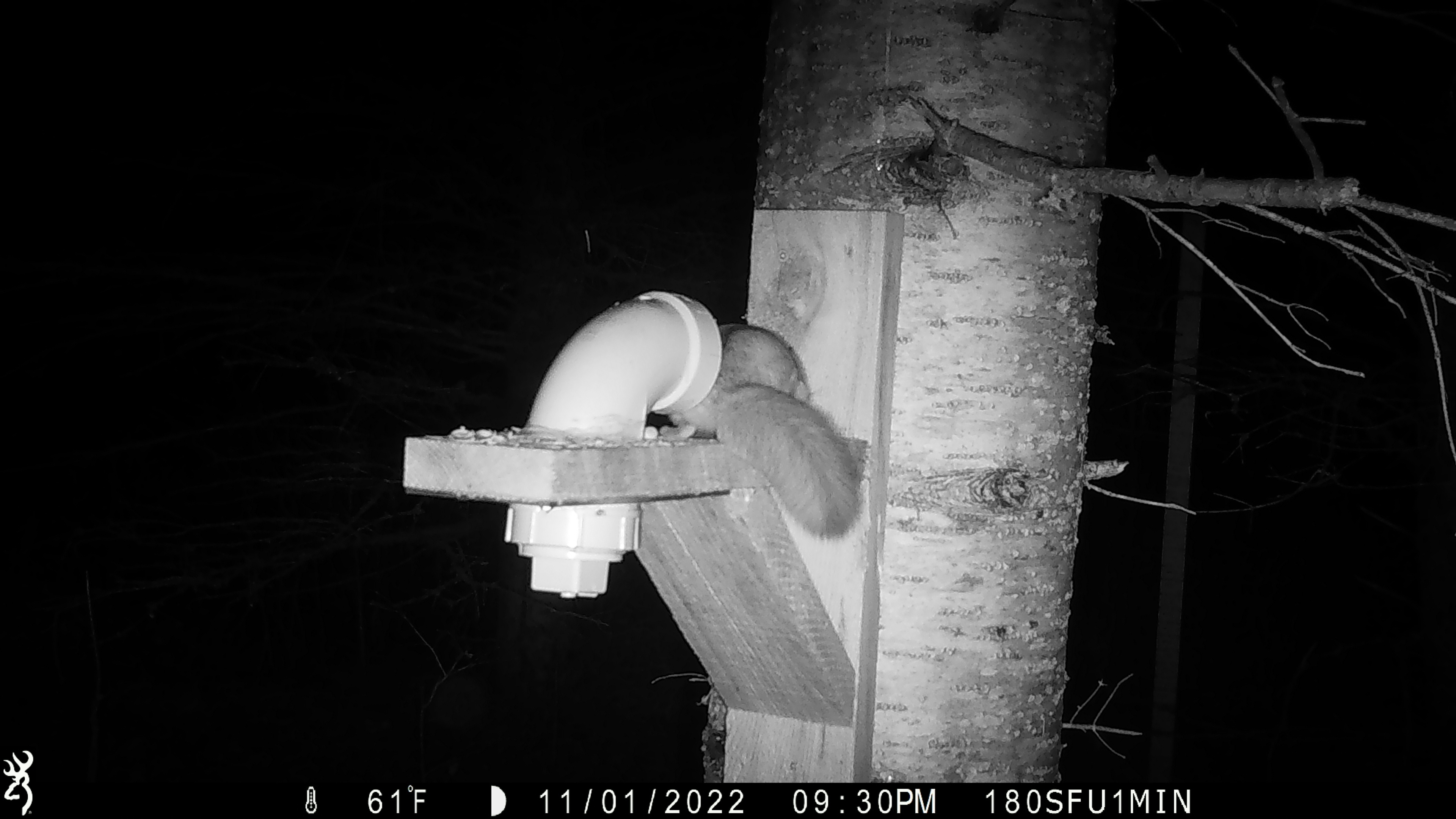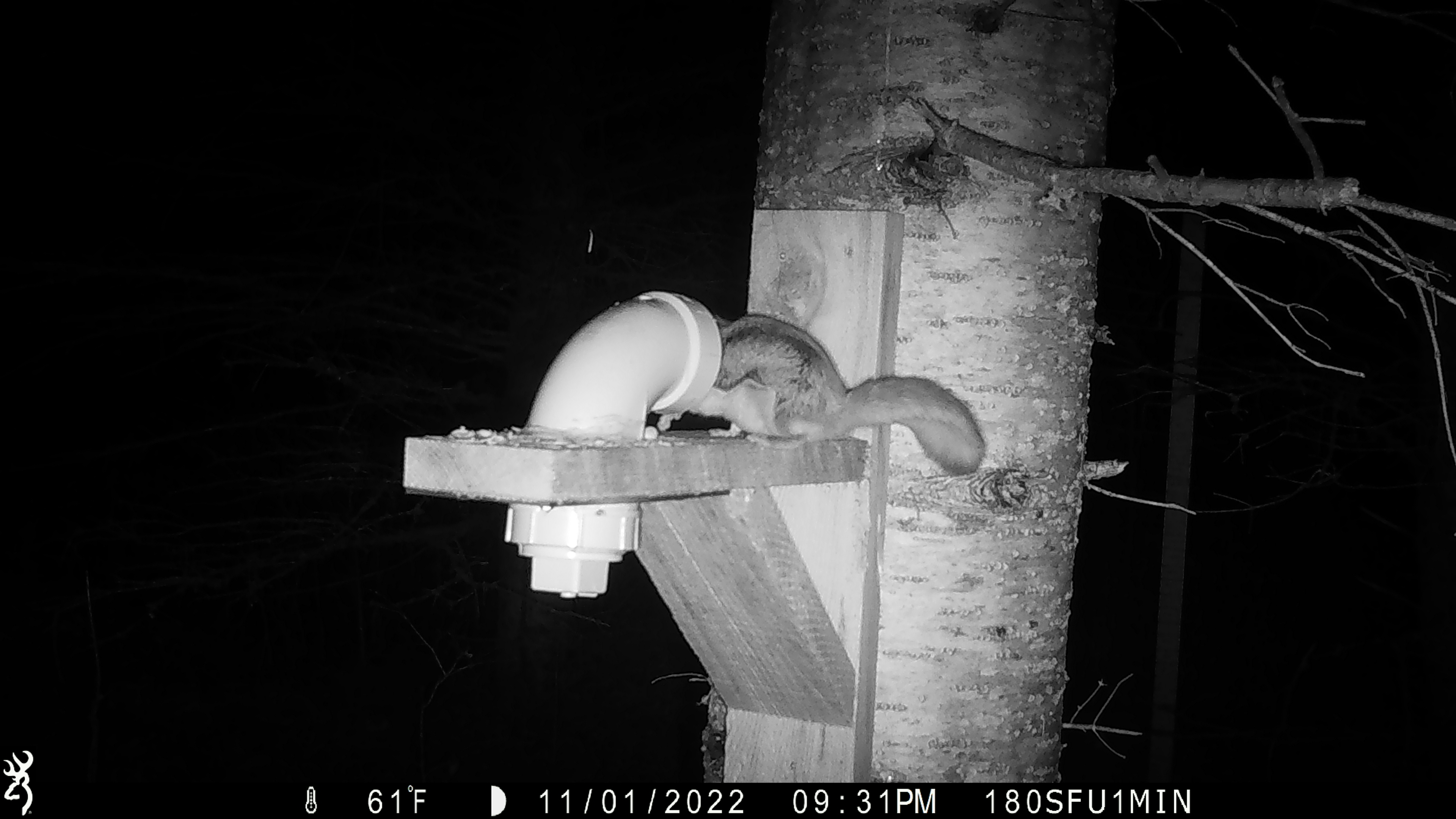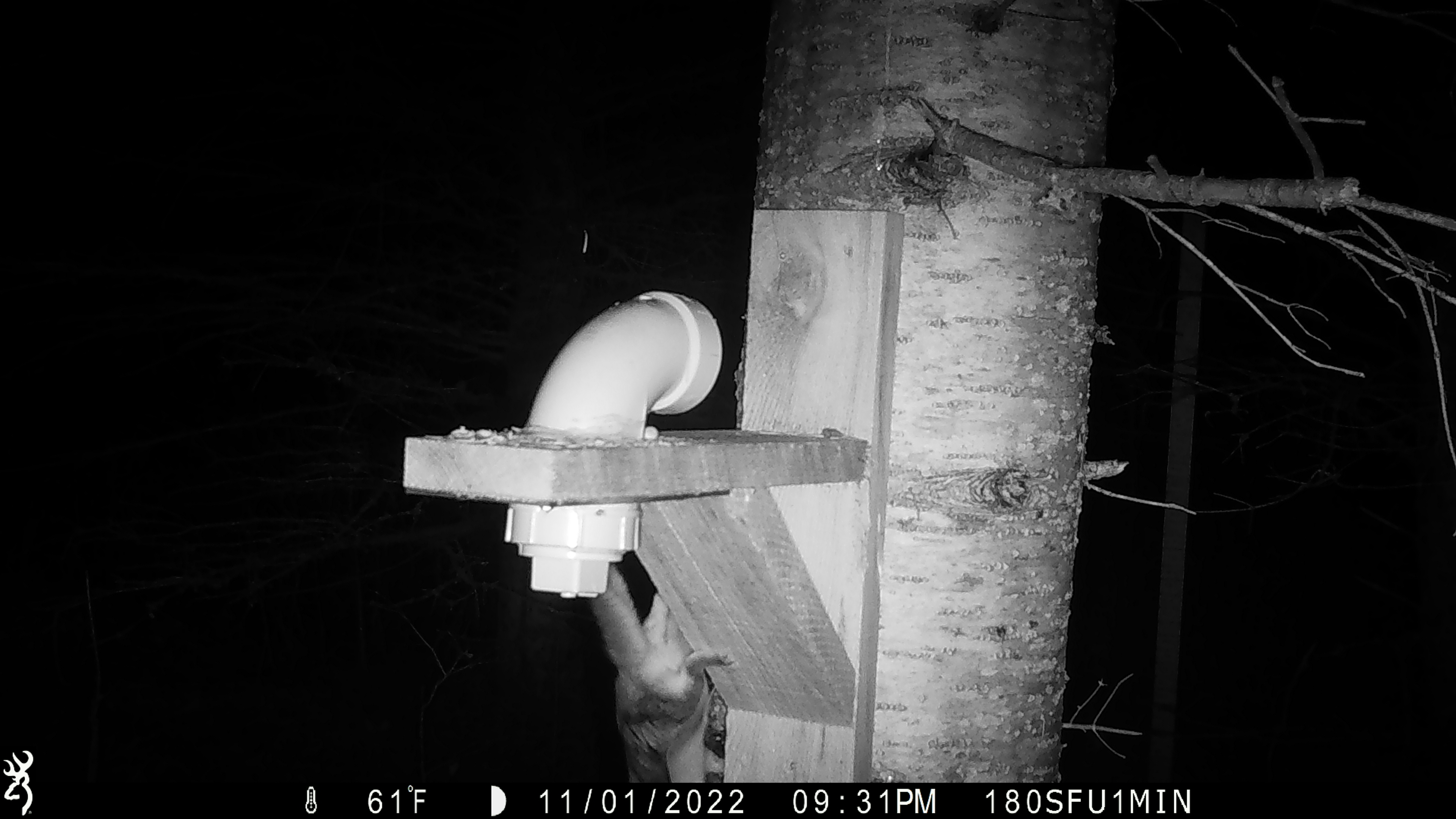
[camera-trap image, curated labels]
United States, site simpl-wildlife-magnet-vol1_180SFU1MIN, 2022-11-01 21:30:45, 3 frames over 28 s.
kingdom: Animalia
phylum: Chordata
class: Mammalia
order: Rodentia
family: Sciuridae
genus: Glaucomys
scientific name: Glaucomys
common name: flying squirrel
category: flying squirrel sp.